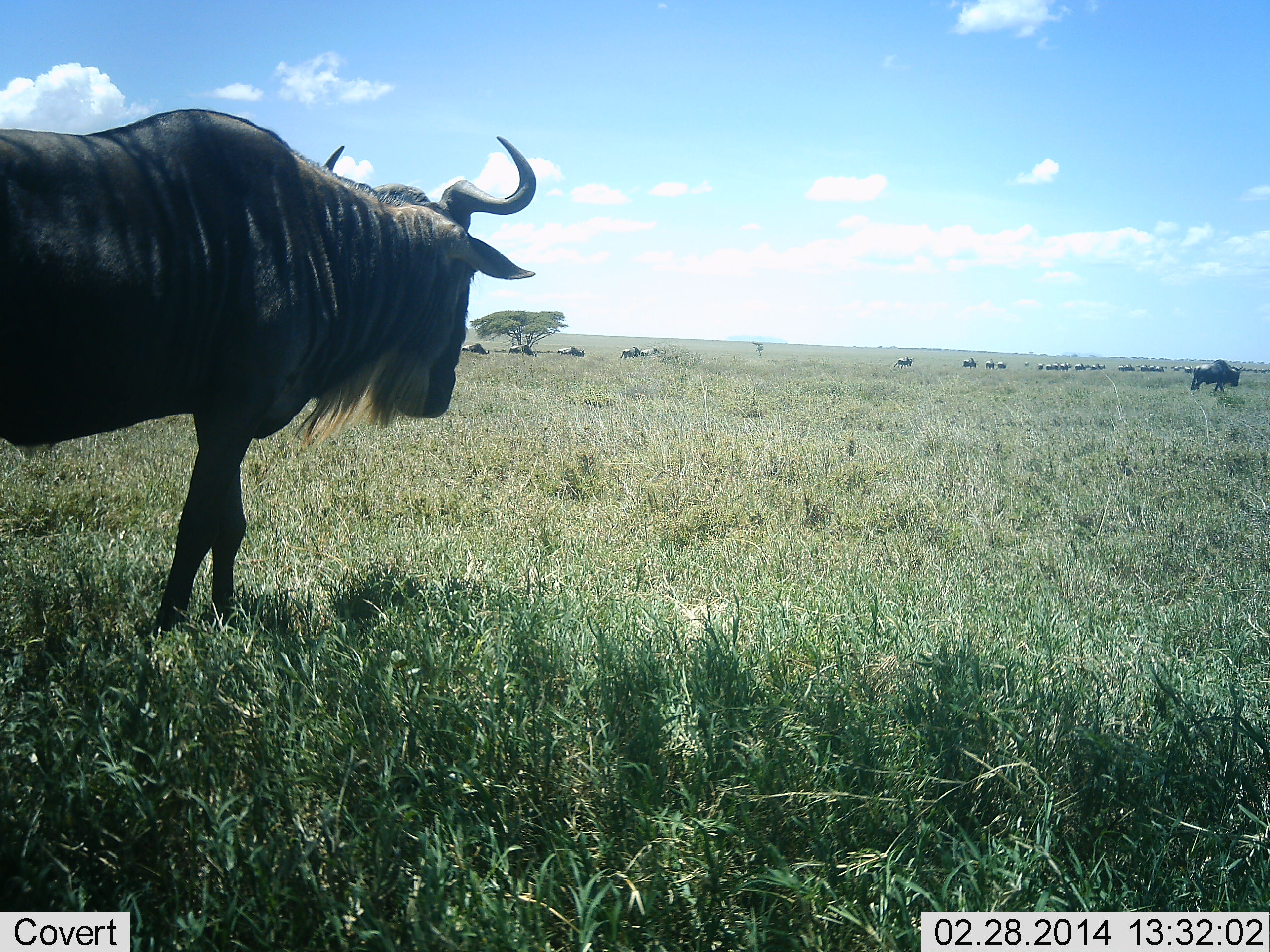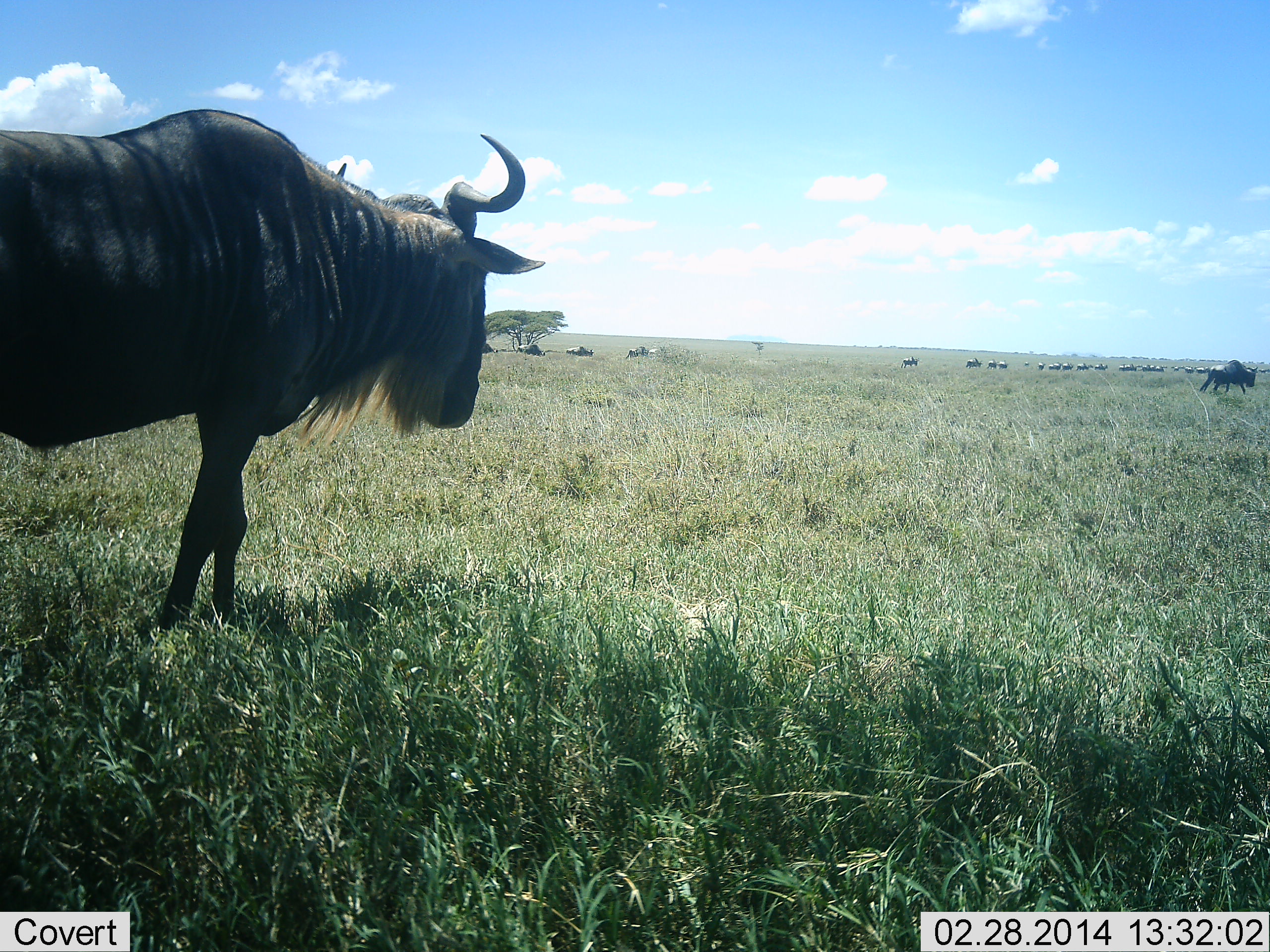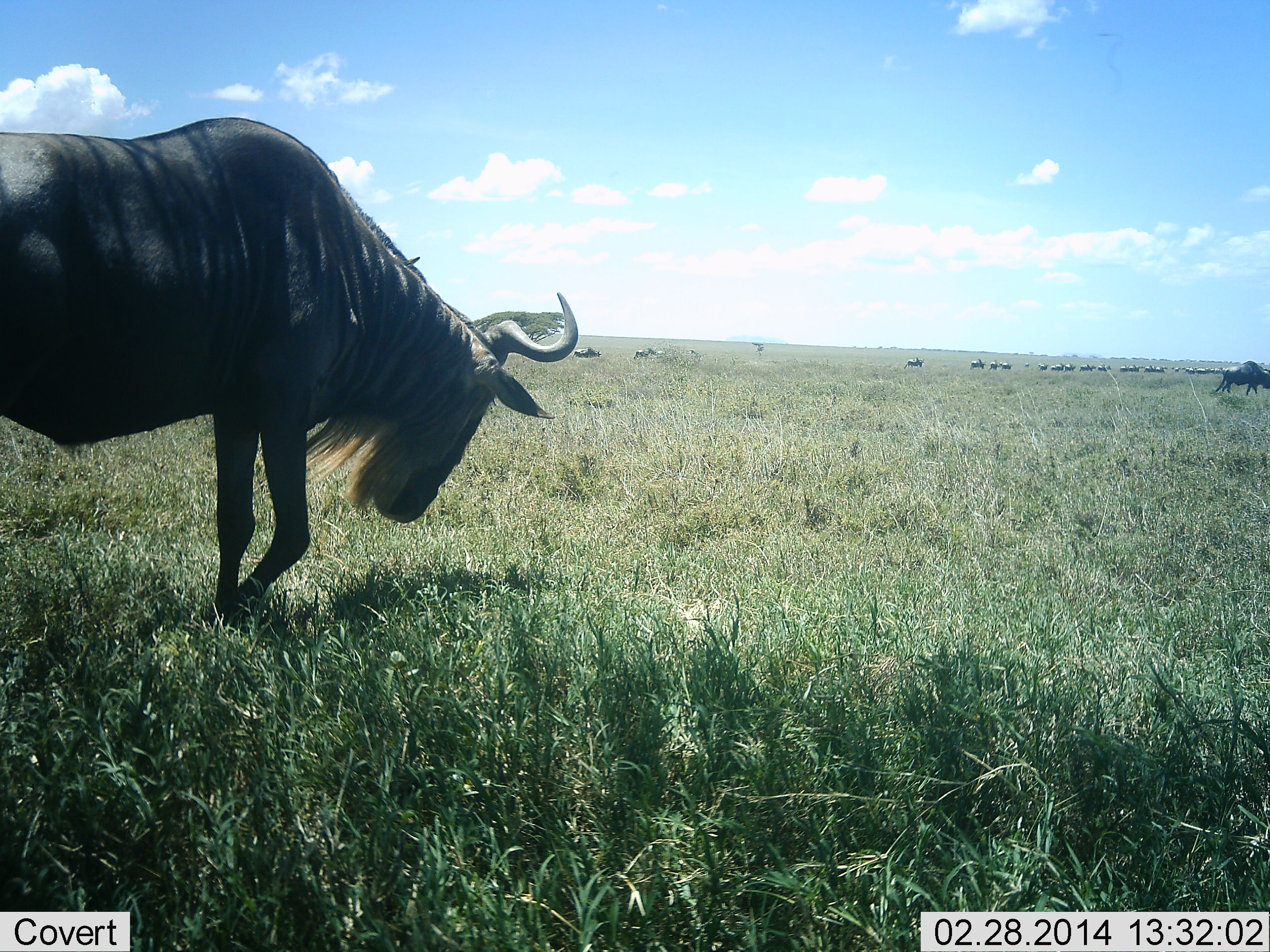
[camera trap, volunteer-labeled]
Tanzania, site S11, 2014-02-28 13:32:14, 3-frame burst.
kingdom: Animalia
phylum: Chordata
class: Mammalia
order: Artiodactyla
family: Bovidae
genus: Connochaetes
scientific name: Connochaetes taurinus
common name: blue wildebeest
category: wildebeest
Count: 11-50.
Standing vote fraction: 50%.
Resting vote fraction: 0%.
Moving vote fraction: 80%.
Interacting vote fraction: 0%.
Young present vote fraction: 0%.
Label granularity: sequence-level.